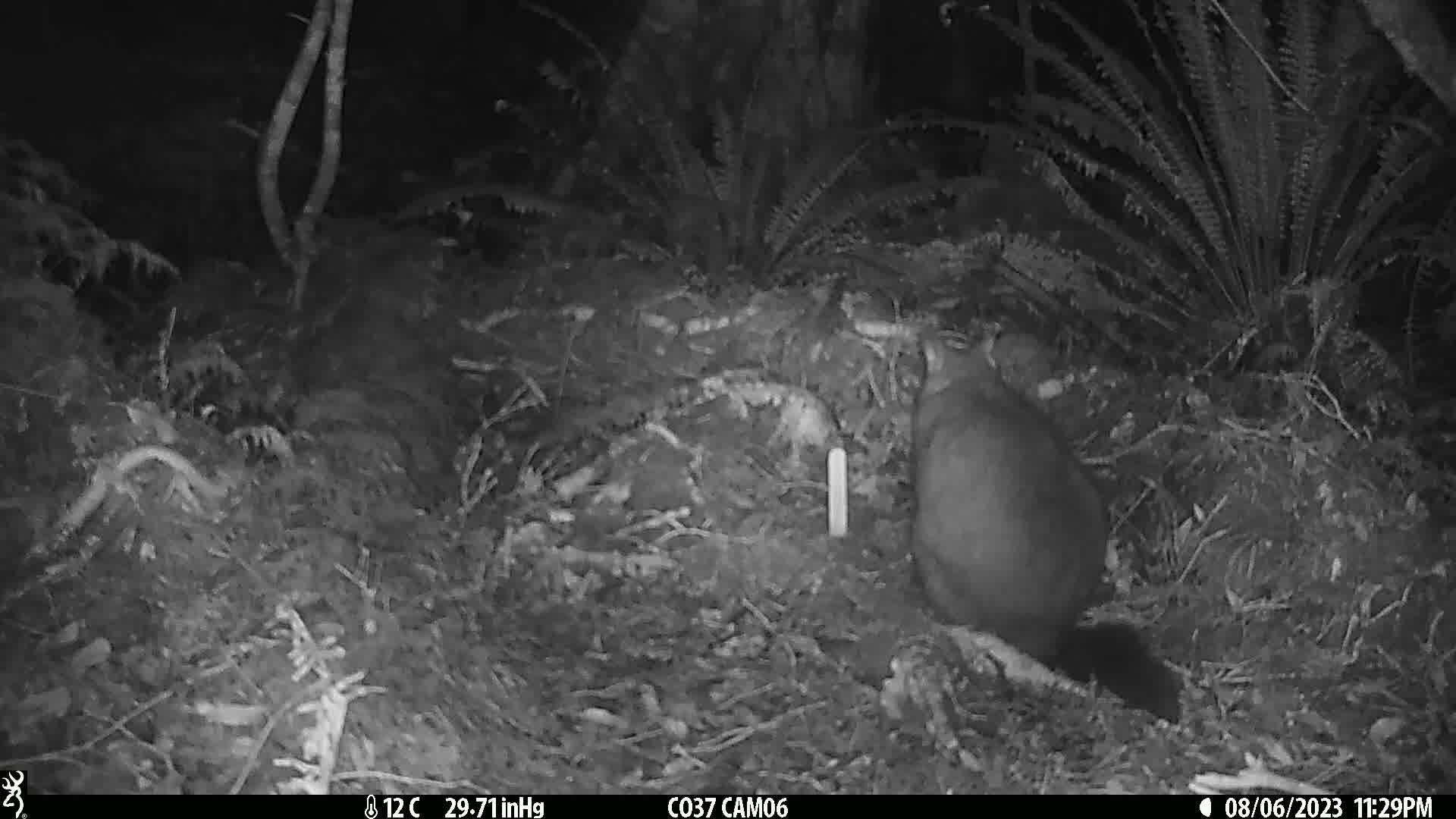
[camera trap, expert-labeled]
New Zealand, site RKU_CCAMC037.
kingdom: Animalia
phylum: Chordata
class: Mammalia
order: Diprotodontia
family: Phalangeridae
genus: Trichosurus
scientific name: Trichosurus vulpecula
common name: common brushtail possum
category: possum